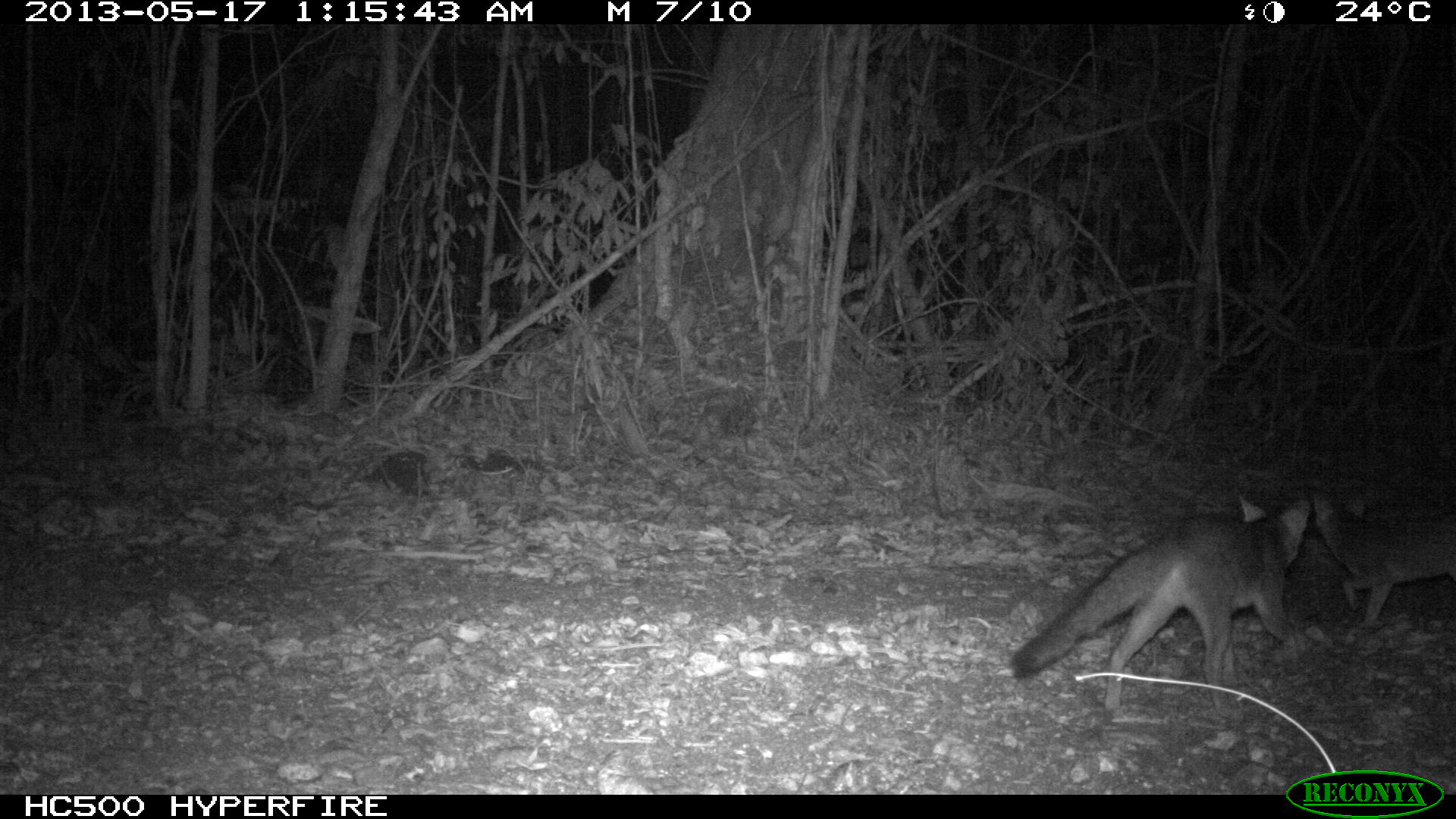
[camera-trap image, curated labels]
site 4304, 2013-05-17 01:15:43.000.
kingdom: Animalia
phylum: Chordata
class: Mammalia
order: Carnivora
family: Canidae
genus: Urocyon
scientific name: Urocyon cinereoargenteus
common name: gray fox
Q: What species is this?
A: Urocyon cinereoargenteus (gray fox).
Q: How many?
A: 2.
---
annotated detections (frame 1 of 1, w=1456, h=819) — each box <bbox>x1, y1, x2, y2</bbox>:
urocyon cinereoargenteus: <bbox>1011, 495, 1310, 726</bbox>; <bbox>1313, 491, 1456, 628</bbox>